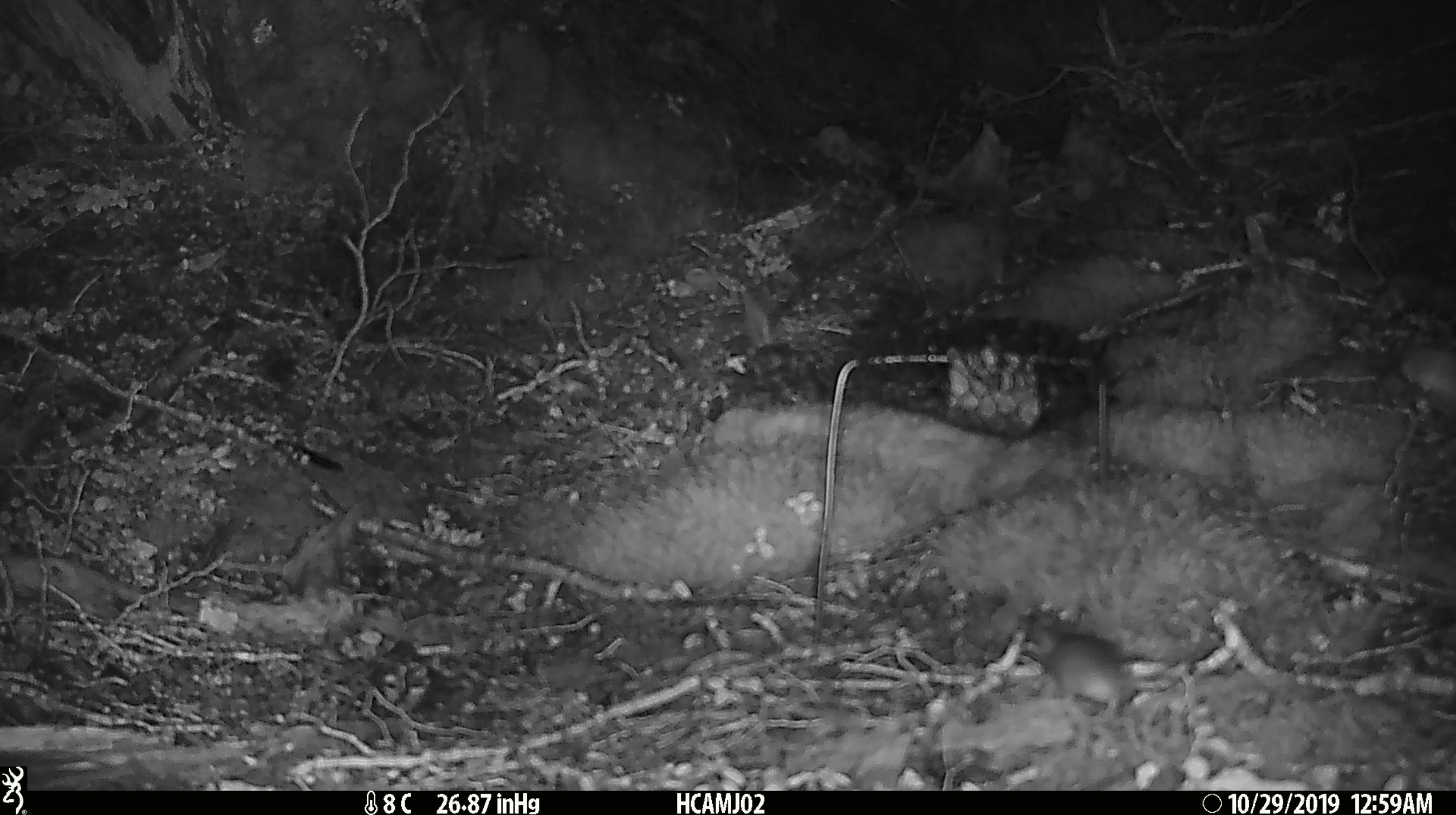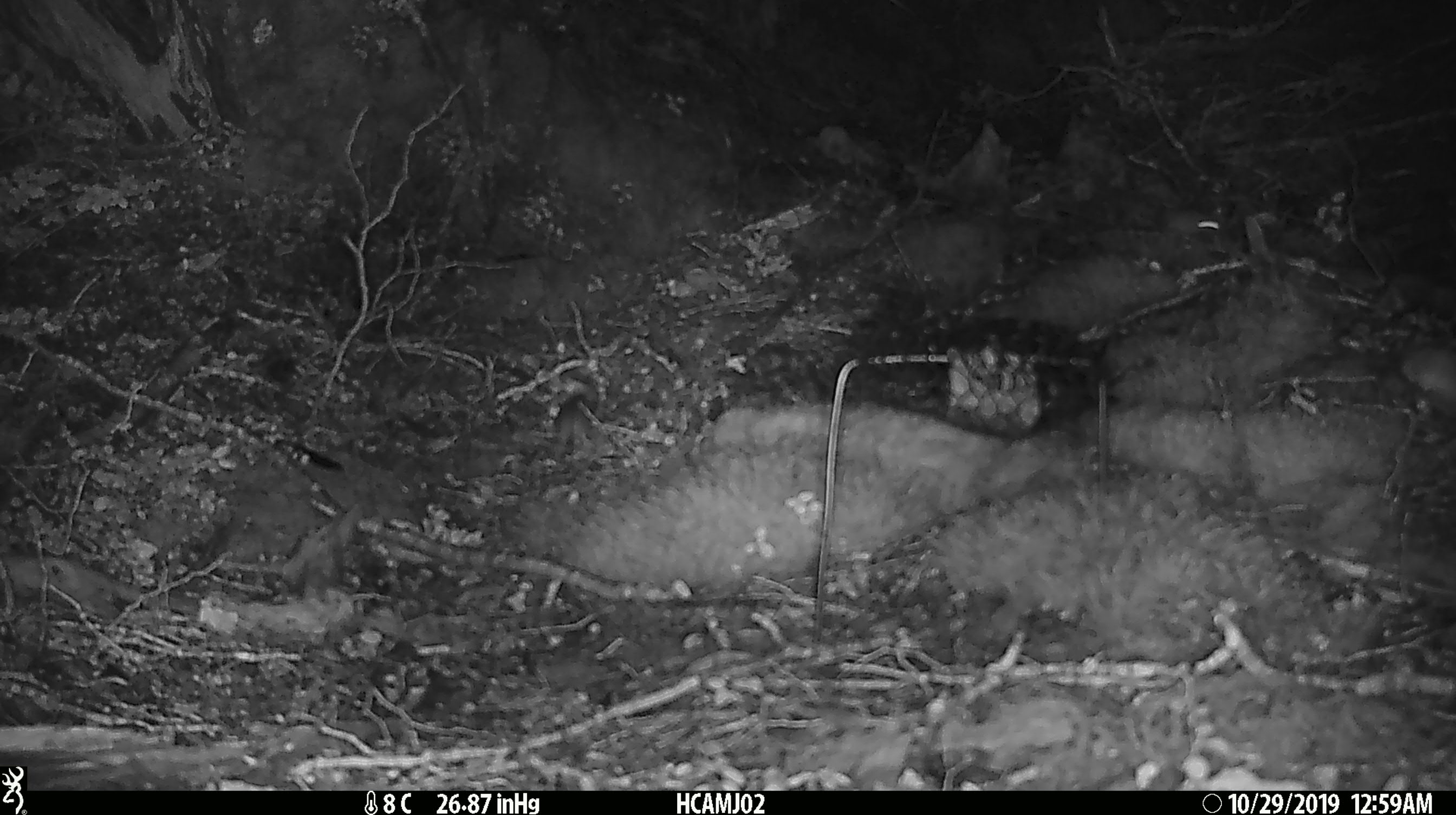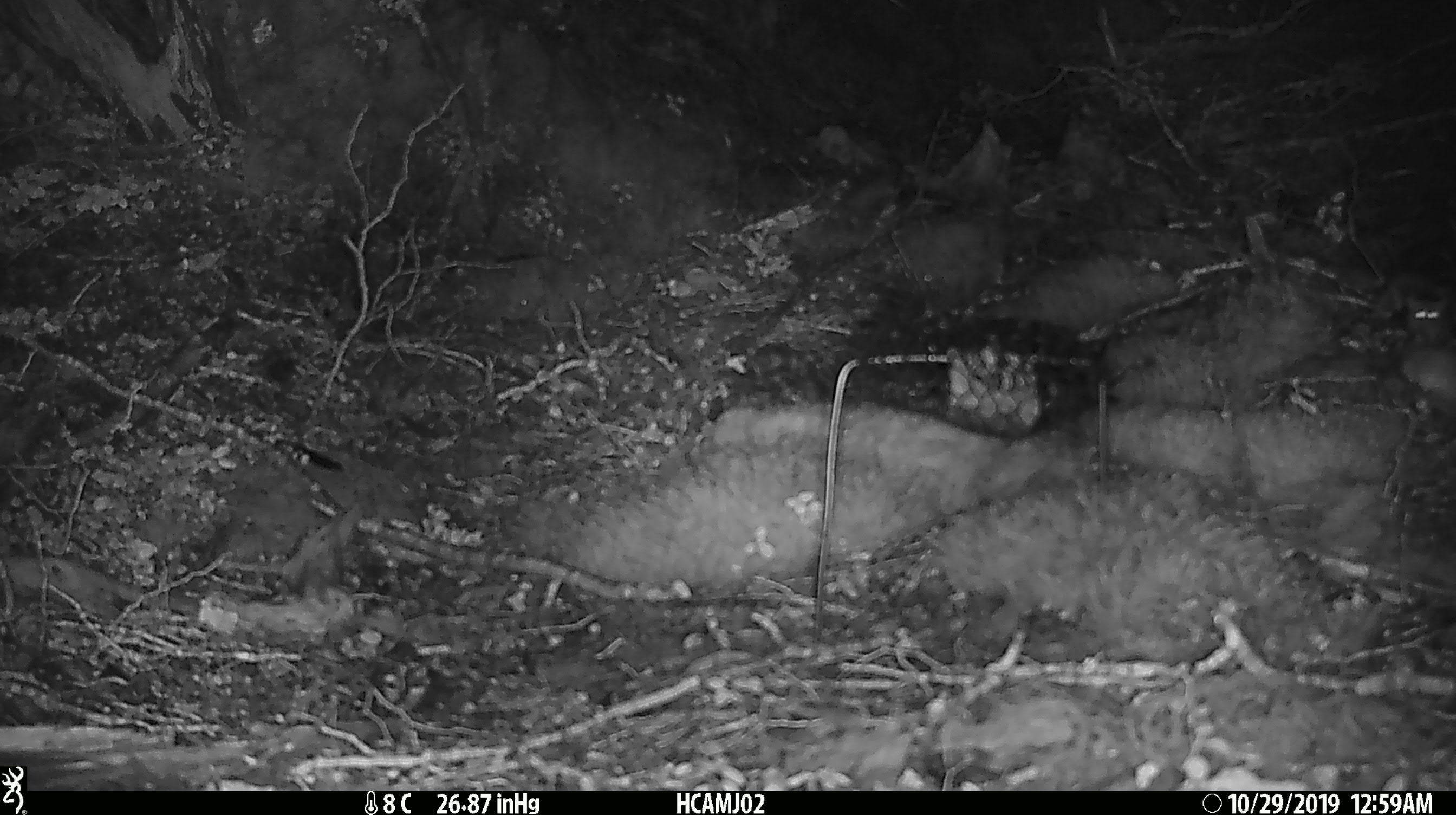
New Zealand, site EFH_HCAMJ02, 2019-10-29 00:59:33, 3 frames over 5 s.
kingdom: Animalia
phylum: Chordata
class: Mammalia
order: Rodentia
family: Muridae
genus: Mus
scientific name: Mus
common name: mouse